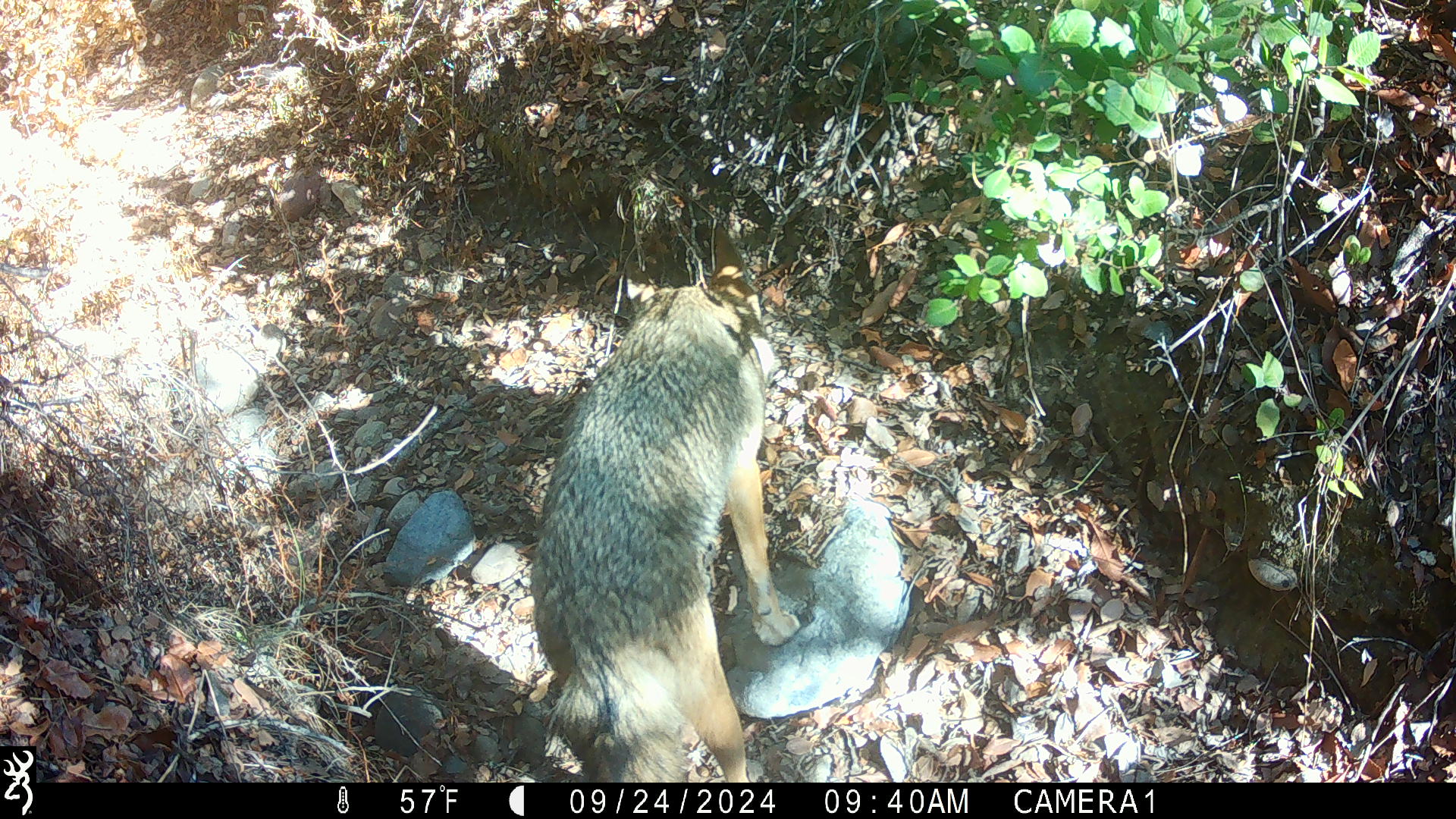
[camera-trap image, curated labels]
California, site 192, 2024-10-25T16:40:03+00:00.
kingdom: Animalia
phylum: Chordata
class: Mammalia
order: Carnivora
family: Canidae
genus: Canis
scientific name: Canis latrans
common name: coyote